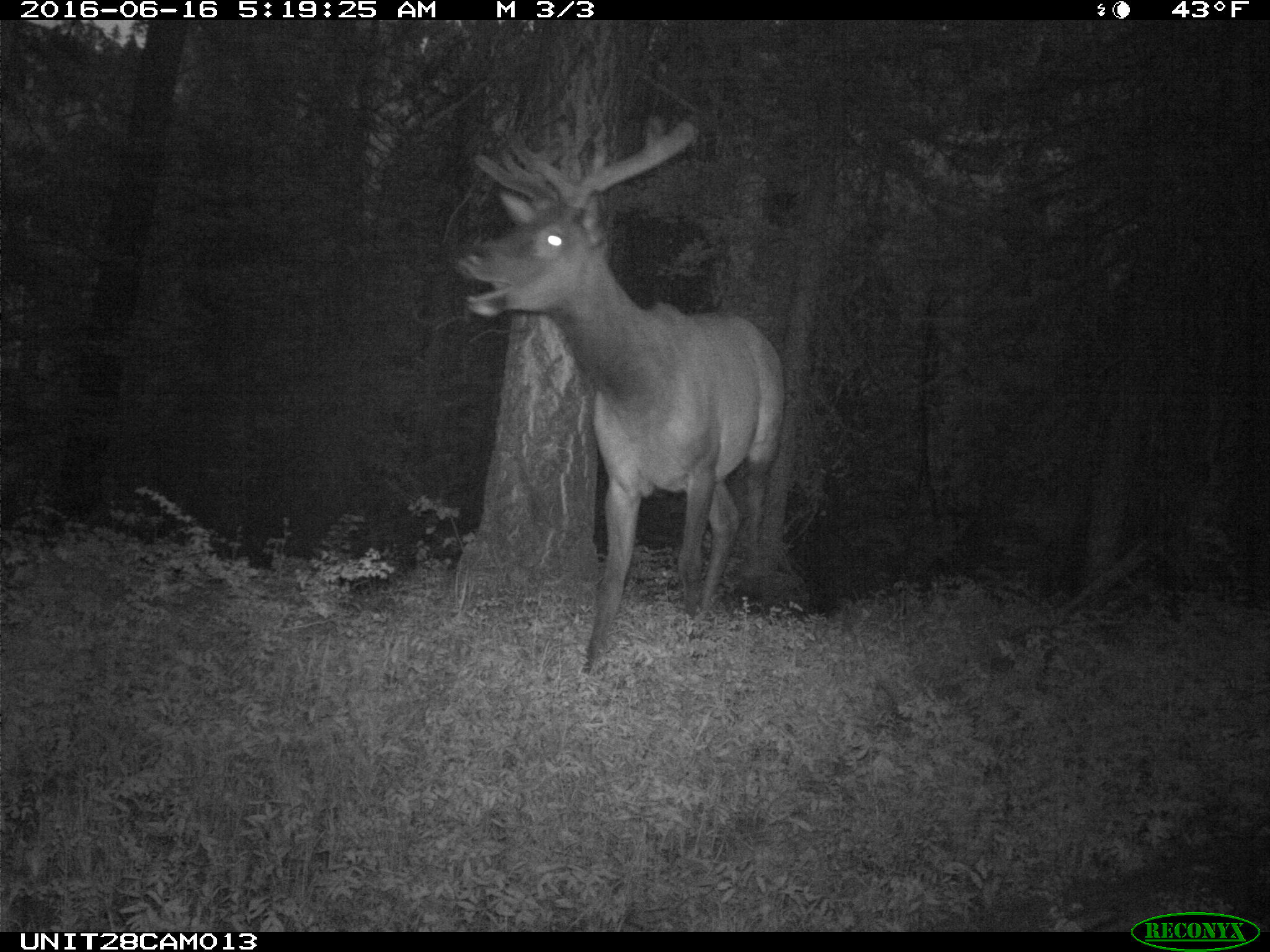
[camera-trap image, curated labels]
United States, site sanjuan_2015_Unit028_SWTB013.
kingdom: Animalia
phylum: Chordata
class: Mammalia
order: Artiodactyla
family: Cervidae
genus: Cervus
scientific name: Cervus elaphus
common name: red deer